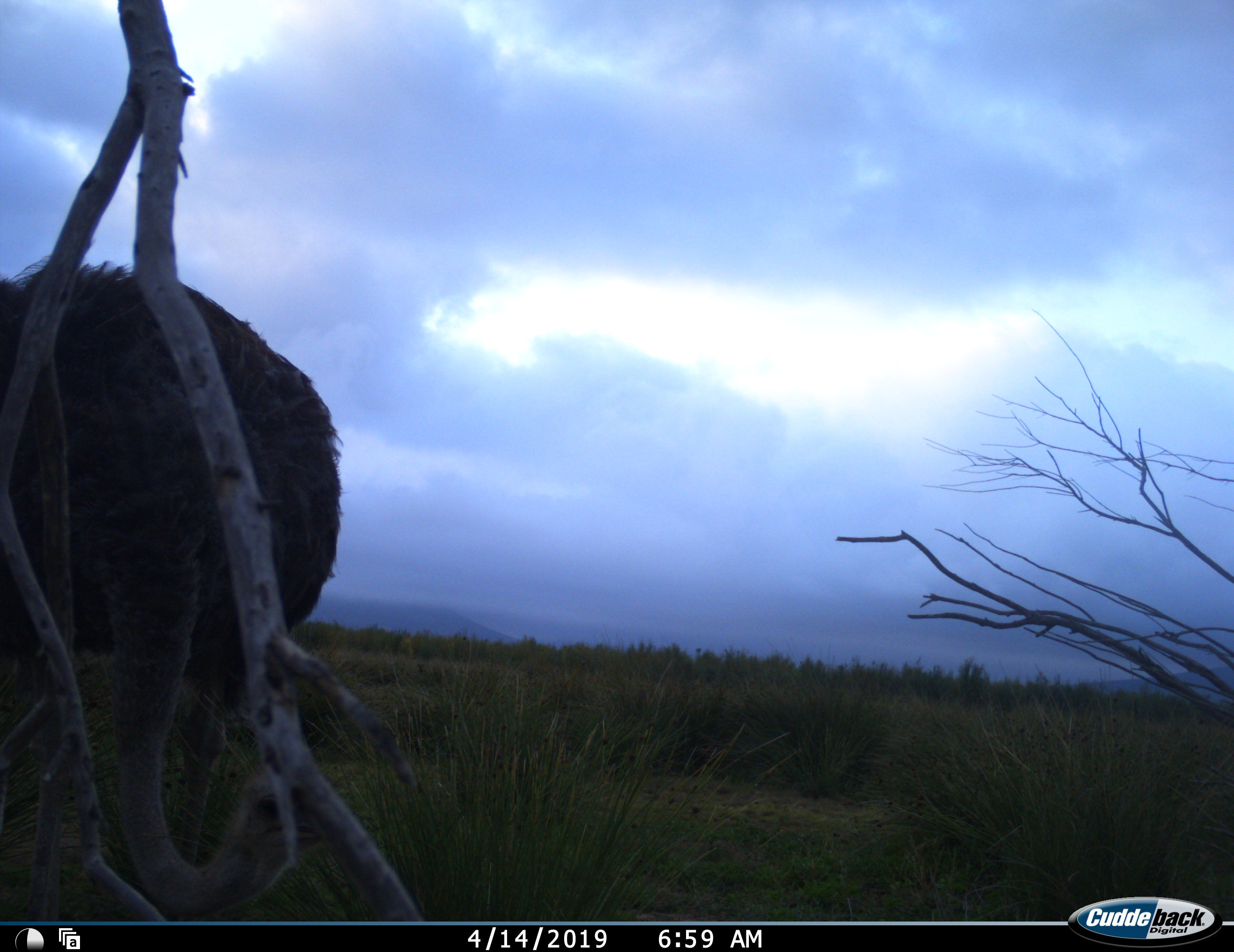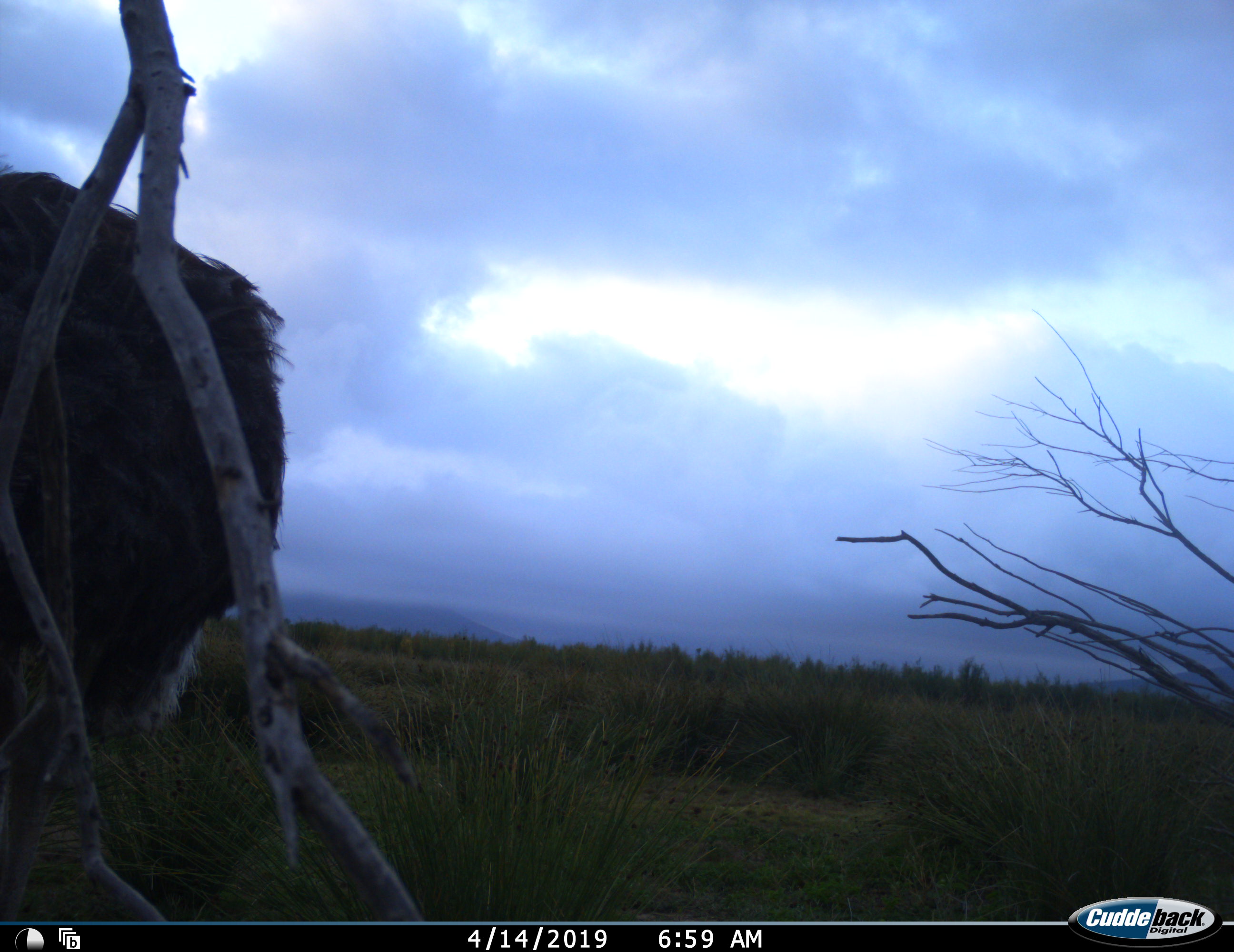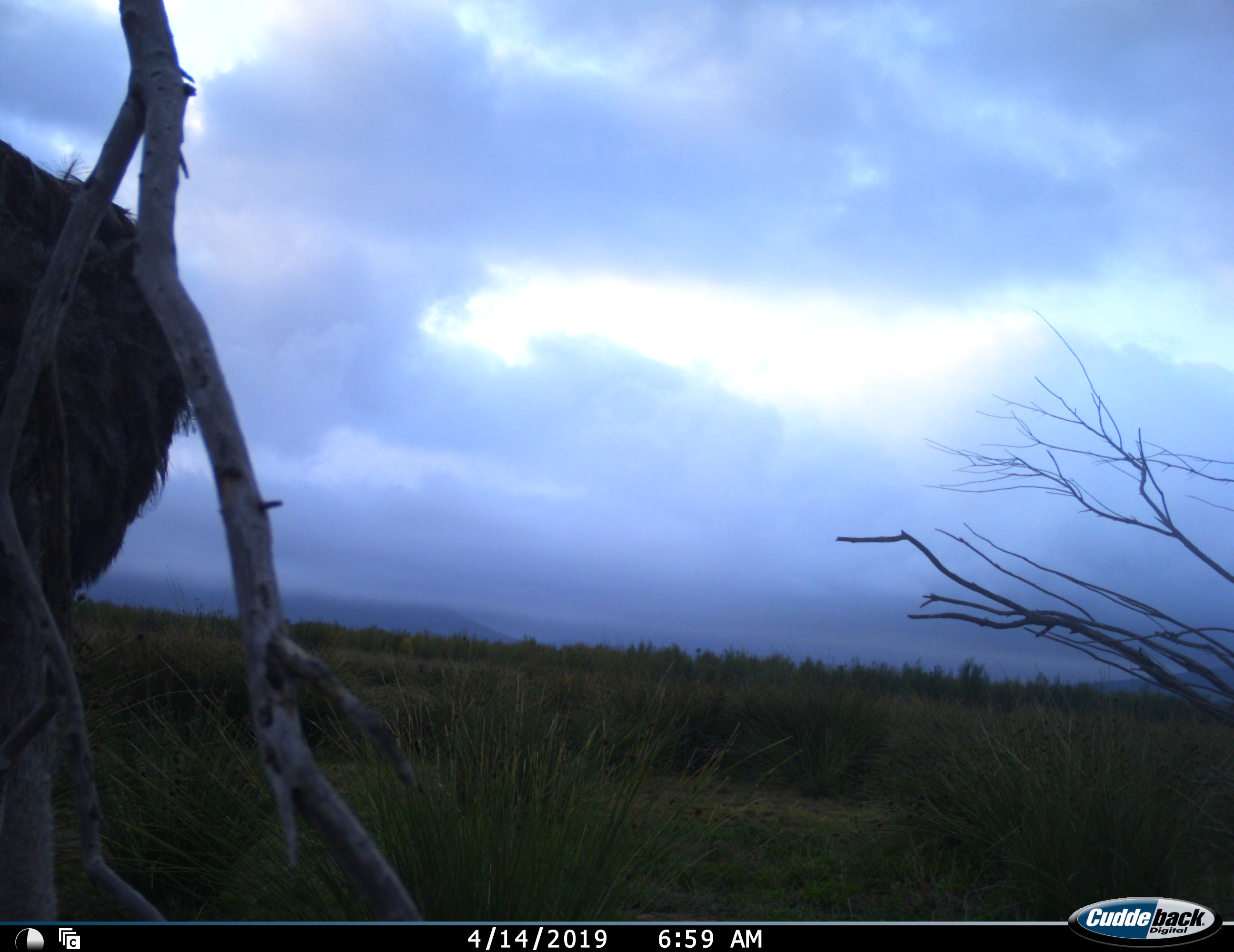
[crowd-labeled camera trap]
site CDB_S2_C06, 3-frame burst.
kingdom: Animalia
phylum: Chordata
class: Aves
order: Struthioniformes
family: Struthionidae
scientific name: Struthionidae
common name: ostrich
Ostrich (Struthionidae), count 1. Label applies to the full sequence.